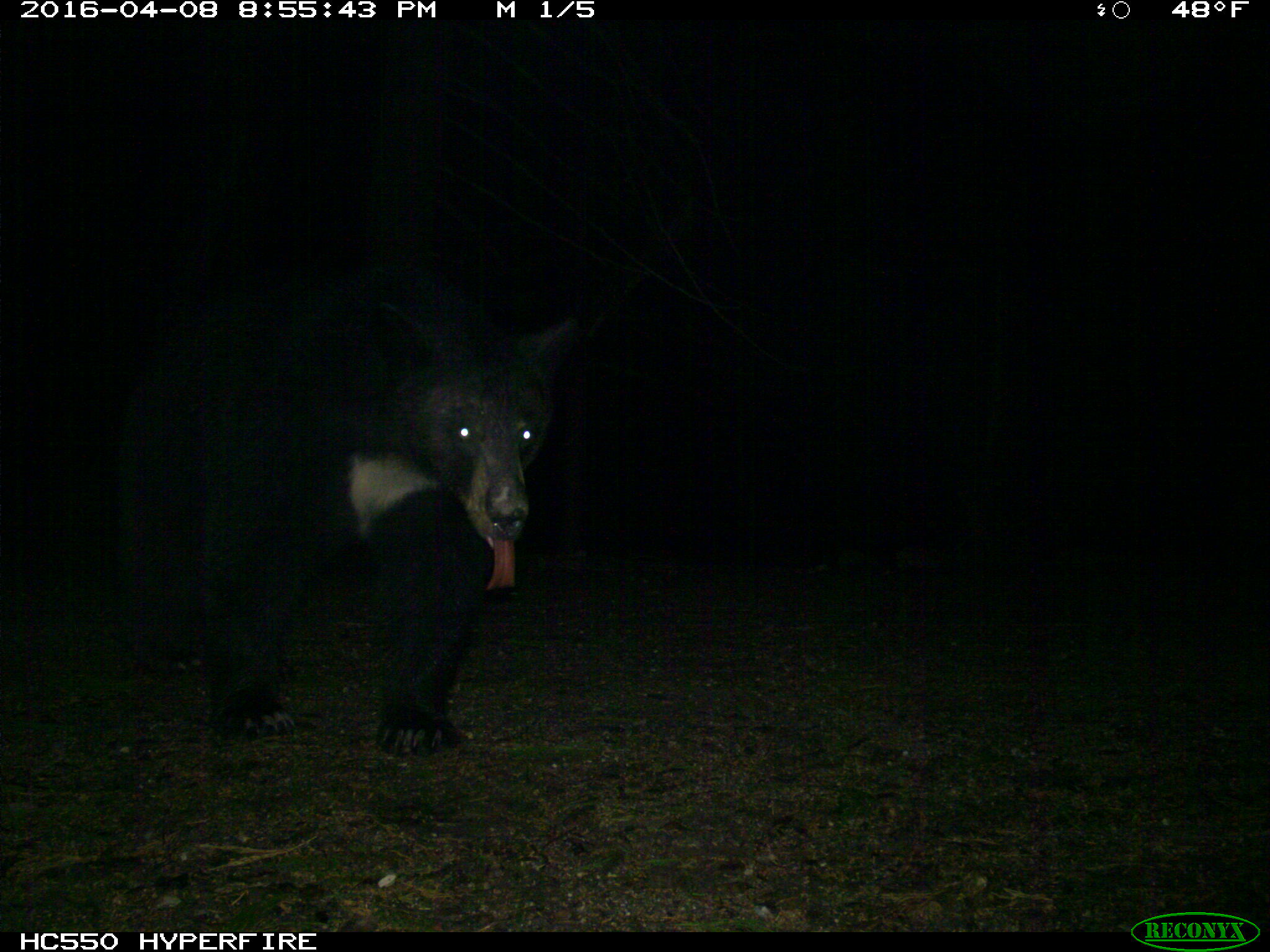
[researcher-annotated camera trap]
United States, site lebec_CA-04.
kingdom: Animalia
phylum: Chordata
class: Mammalia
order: Carnivora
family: Ursidae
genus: Ursus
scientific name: Ursus americanus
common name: american black bear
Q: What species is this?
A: Ursus americanus (american black bear).